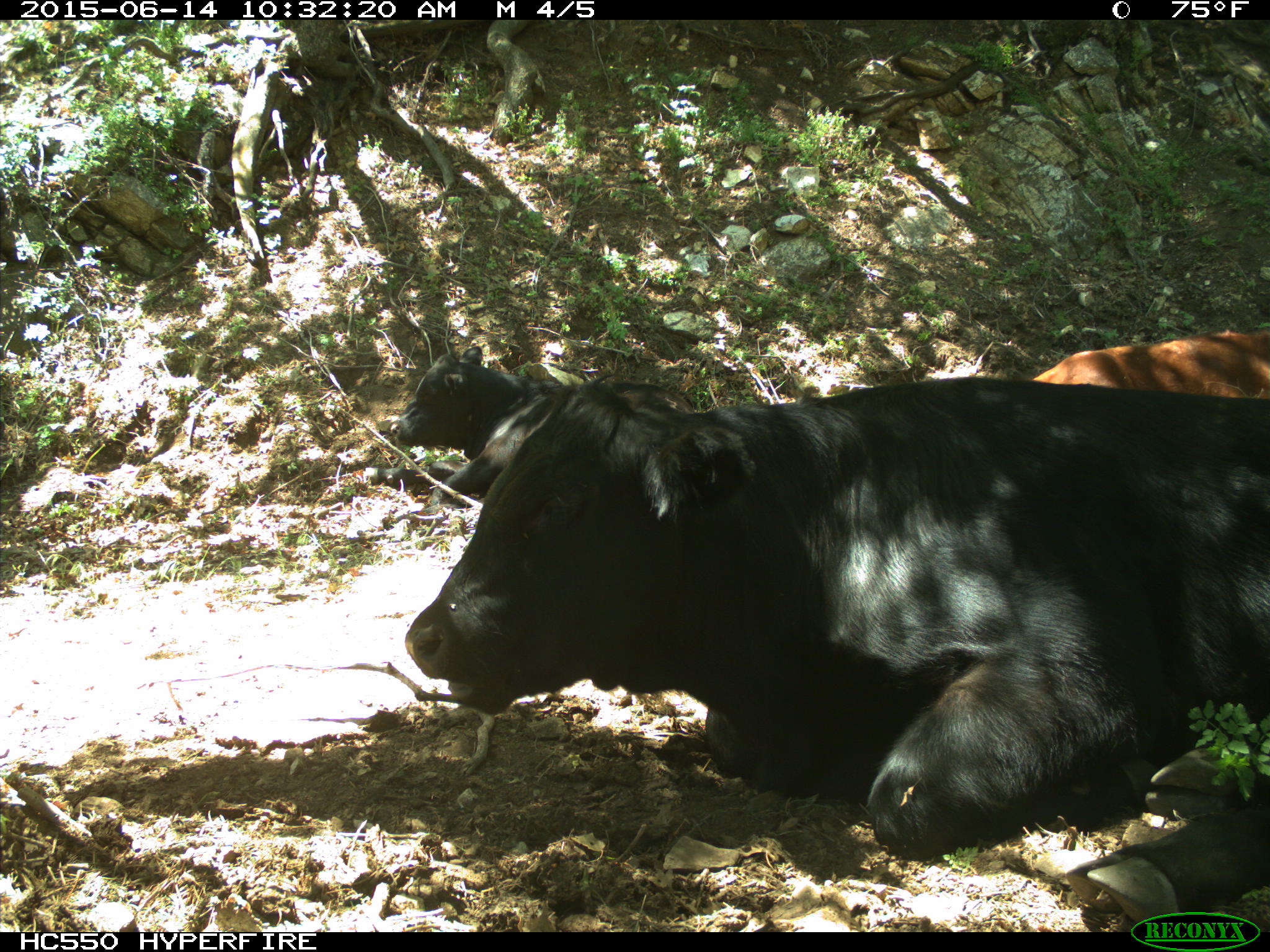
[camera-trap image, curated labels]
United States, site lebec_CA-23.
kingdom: Animalia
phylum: Chordata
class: Mammalia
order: Artiodactyla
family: Bovidae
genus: Bos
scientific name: Bos taurus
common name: domestic cow